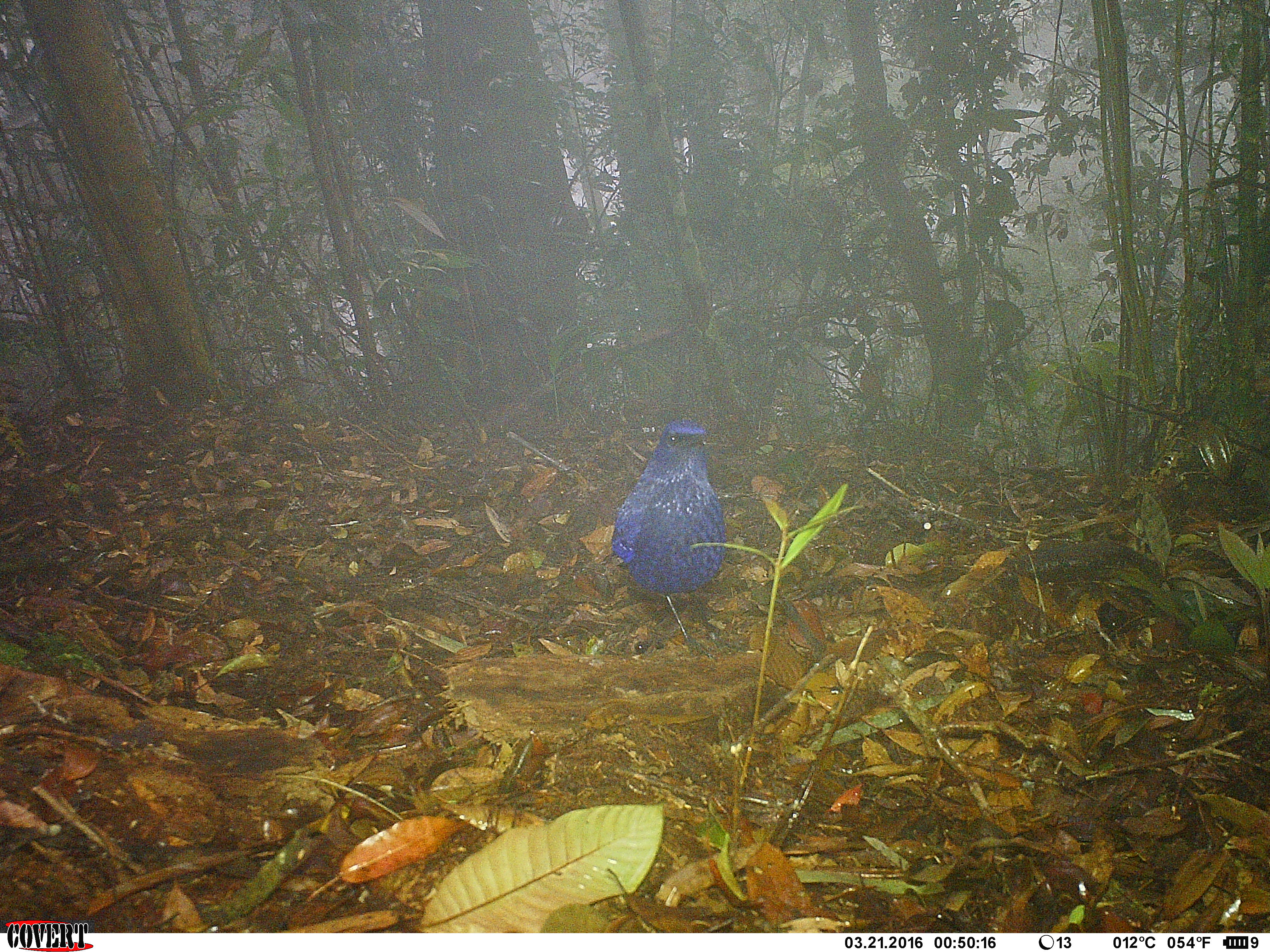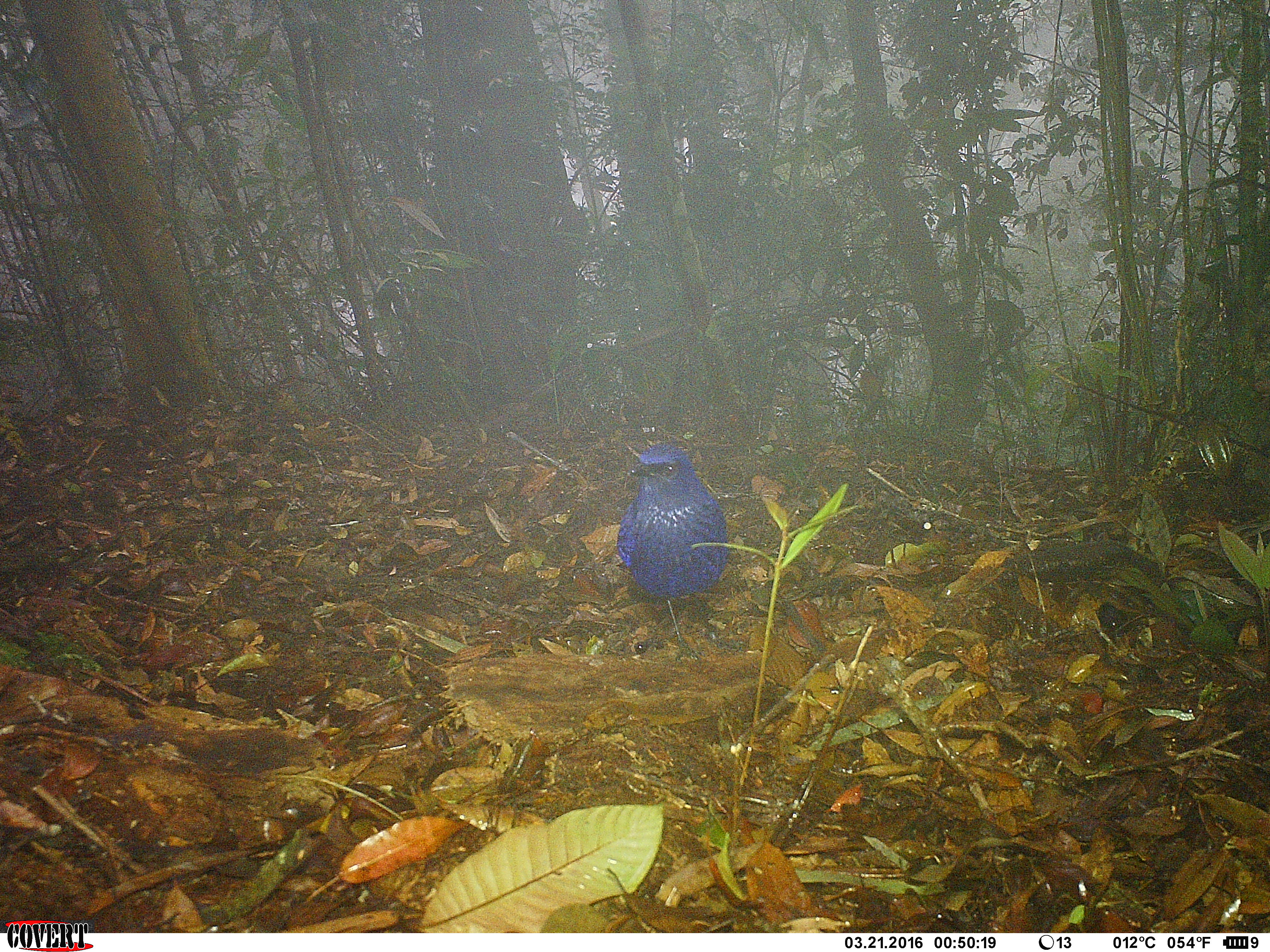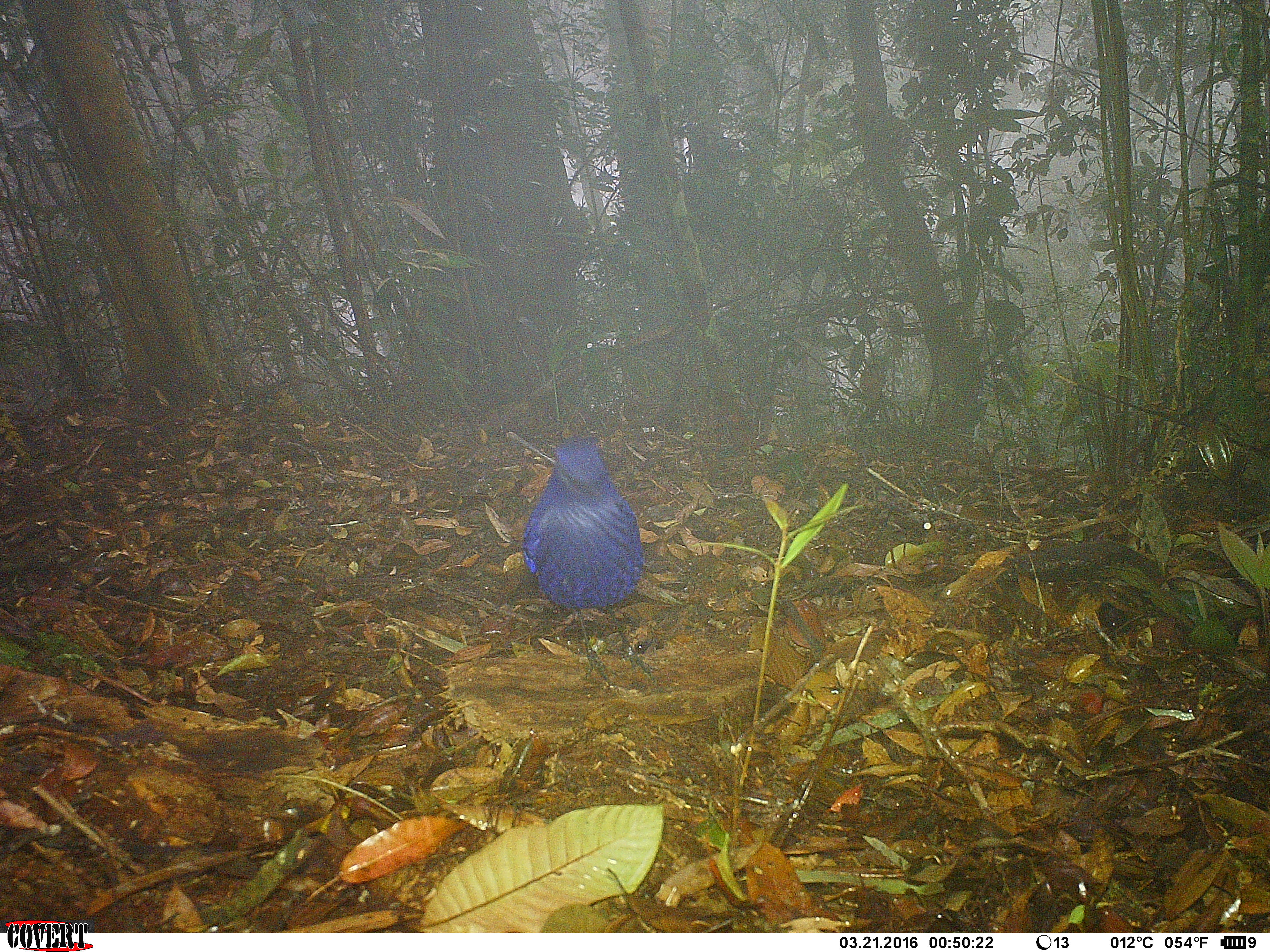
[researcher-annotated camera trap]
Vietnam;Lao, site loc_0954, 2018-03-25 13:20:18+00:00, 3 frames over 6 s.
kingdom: Animalia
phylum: Chordata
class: Aves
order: Passeriformes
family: Muscicapidae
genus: Myophonus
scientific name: Myophonus caeruleus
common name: blue whistling thrush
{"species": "blue whistling thrush (Myophonus caeruleus)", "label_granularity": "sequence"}